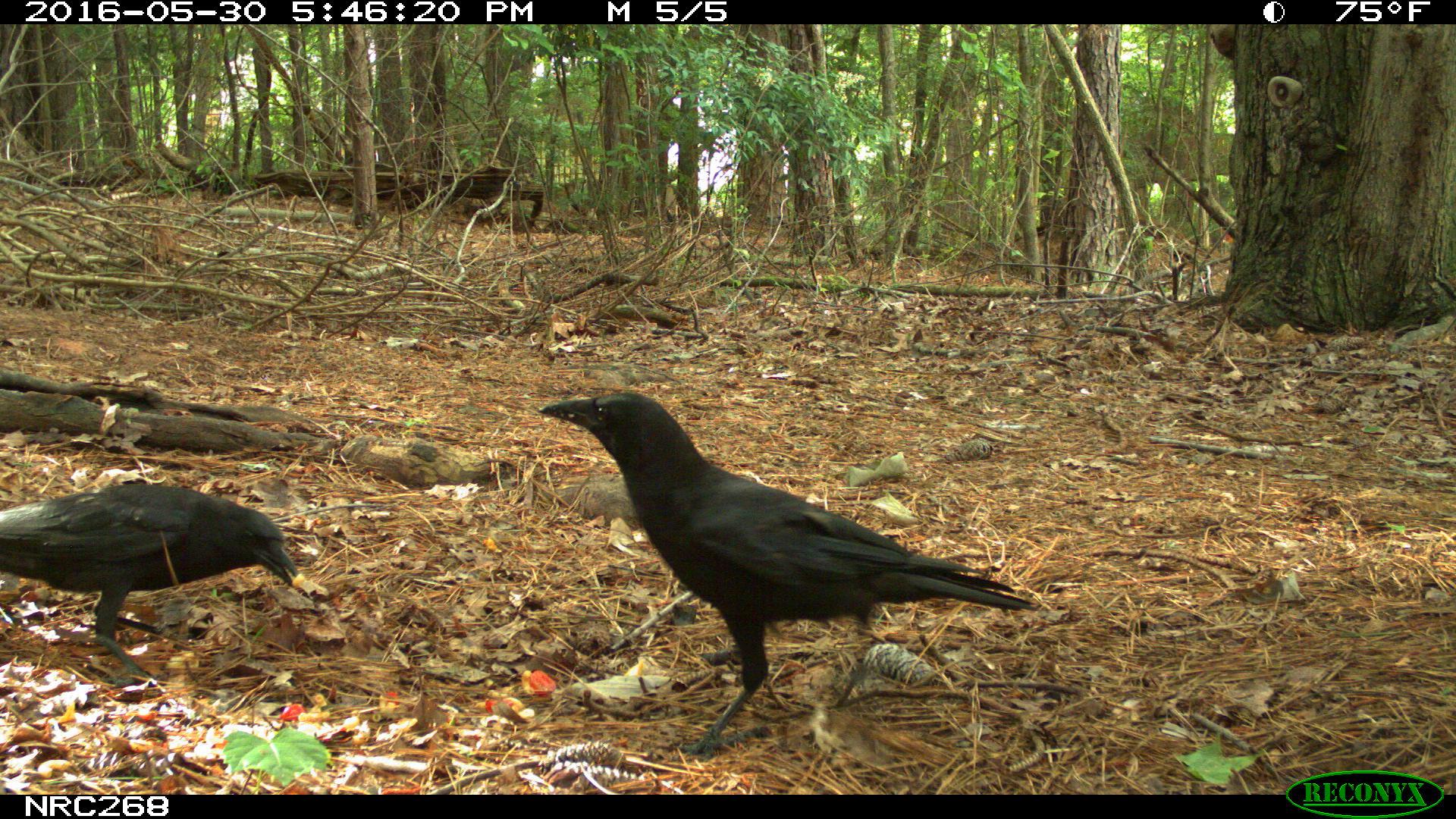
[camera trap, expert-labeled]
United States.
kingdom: Animalia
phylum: Chordata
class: Aves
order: Passeriformes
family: Corvidae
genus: Corvus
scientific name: Corvus brachyrhynchos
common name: american crow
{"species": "American Crow (Corvus brachyrhynchos)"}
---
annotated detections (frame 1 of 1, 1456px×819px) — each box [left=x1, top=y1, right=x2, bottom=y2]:
American Crow: [left=529, top=386, right=1040, bottom=744]; [left=3, top=481, right=298, bottom=664]